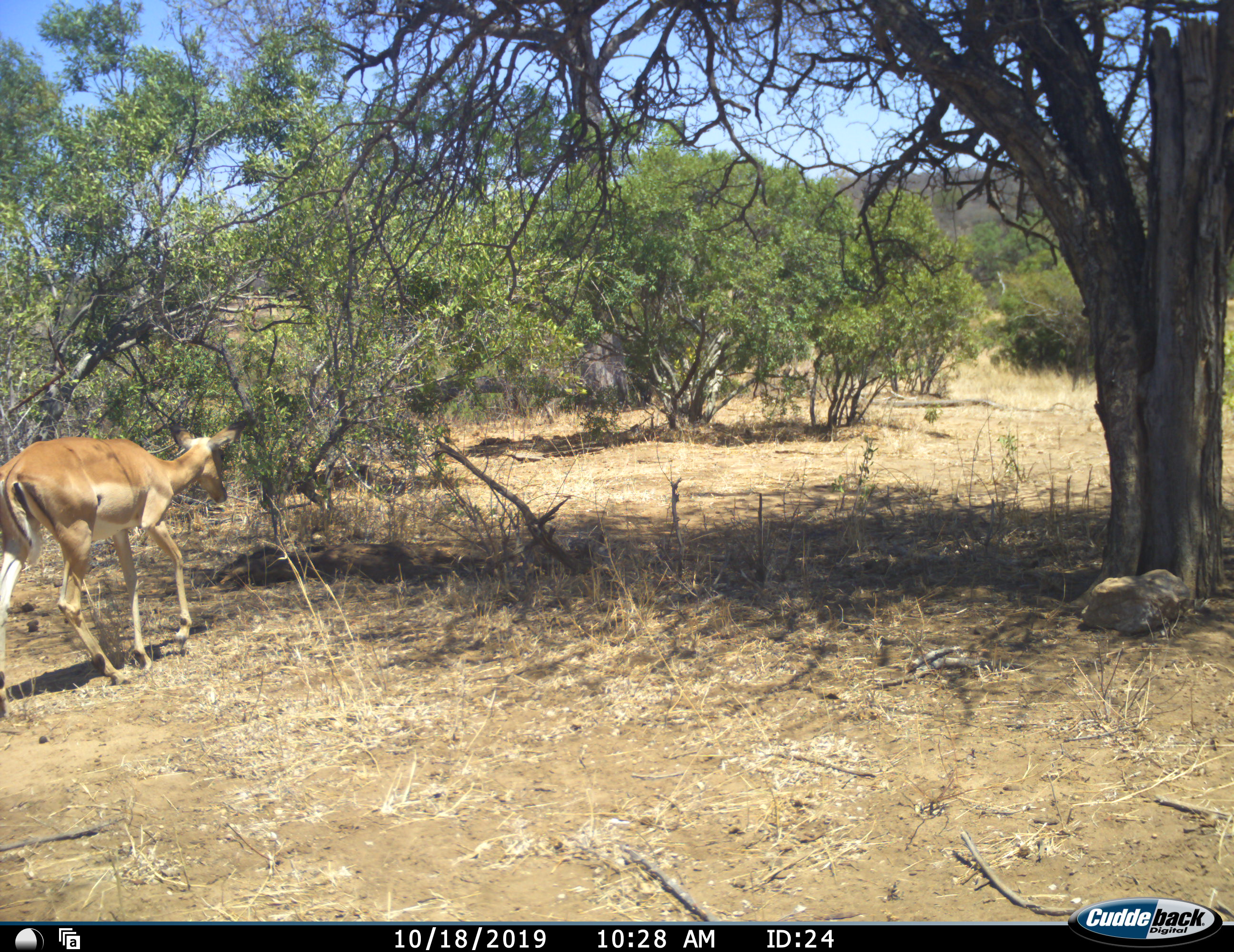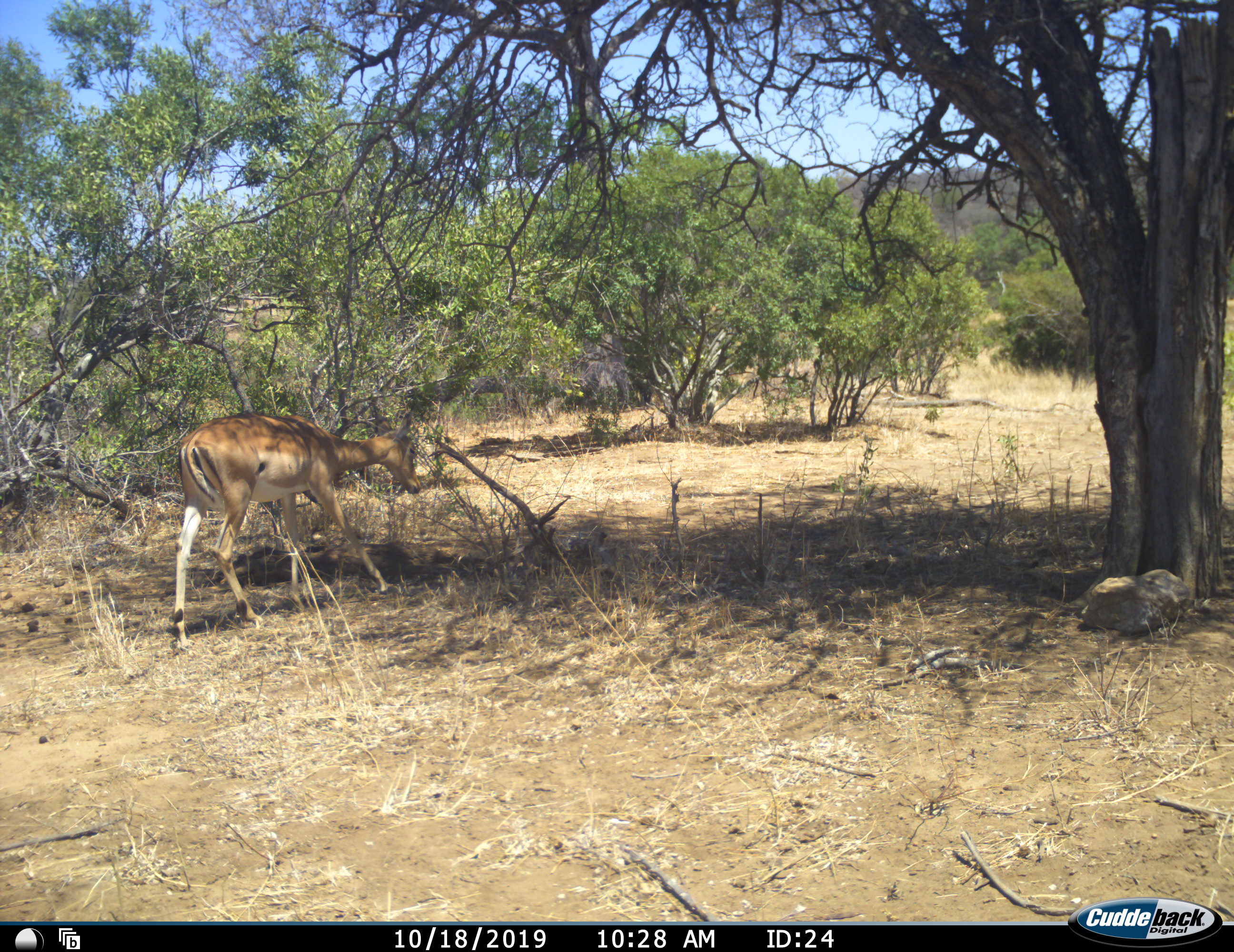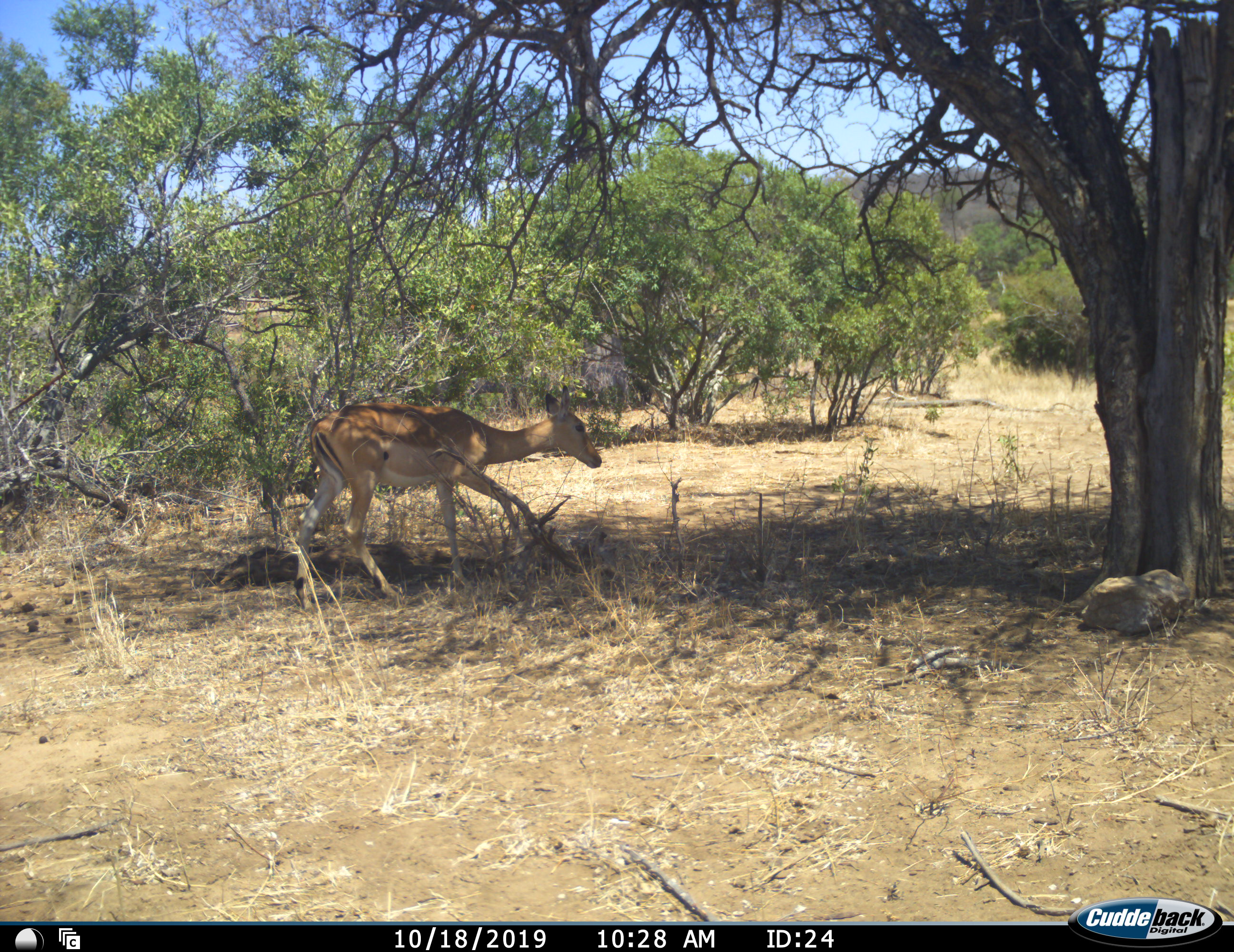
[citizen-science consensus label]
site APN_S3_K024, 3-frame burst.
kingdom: Animalia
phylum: Chordata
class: Mammalia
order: Artiodactyla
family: Bovidae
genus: Aepyceros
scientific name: Aepyceros melampus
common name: impala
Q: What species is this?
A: Impala (Aepyceros melampus).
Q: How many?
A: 1.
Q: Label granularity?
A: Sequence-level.